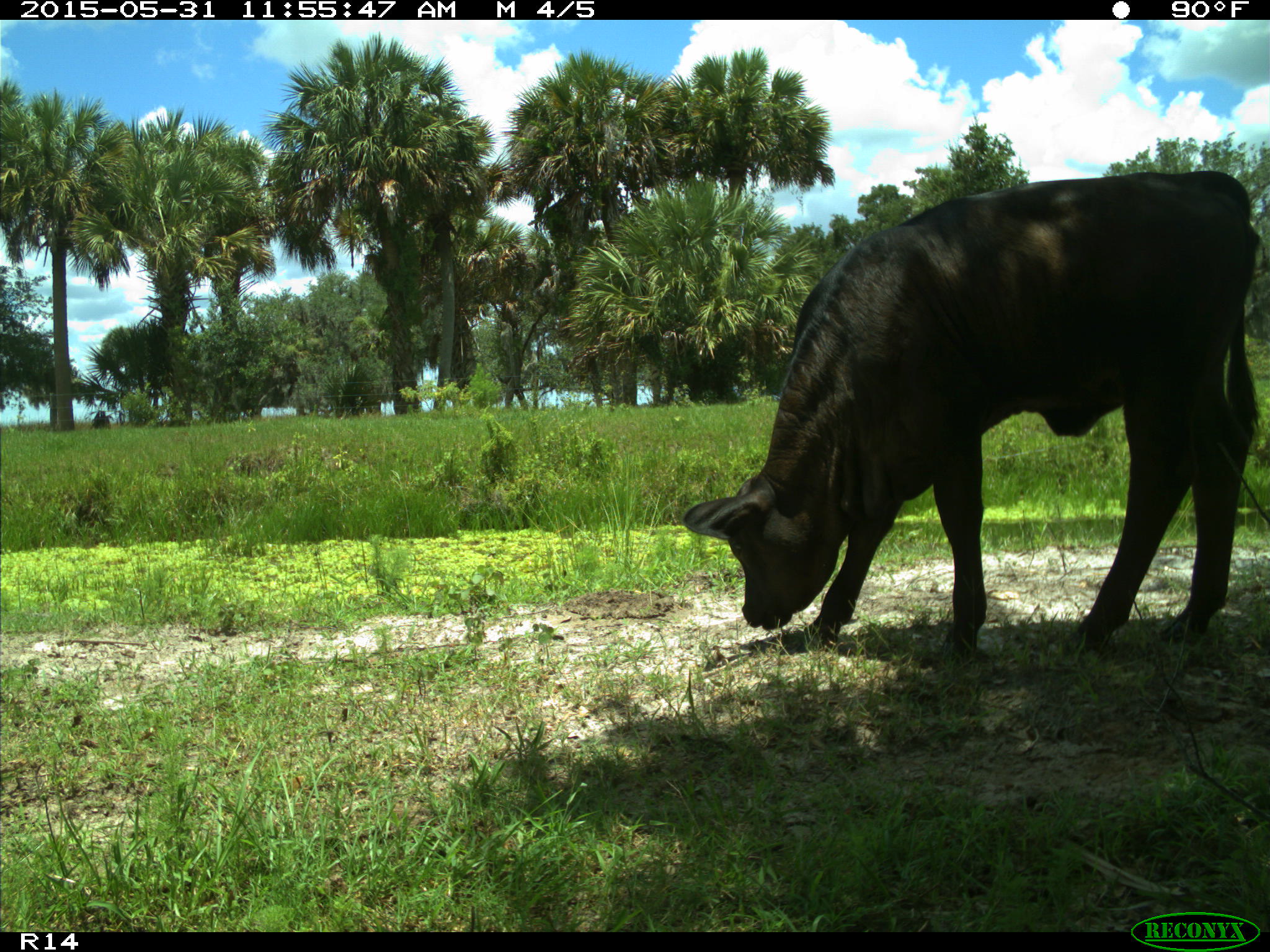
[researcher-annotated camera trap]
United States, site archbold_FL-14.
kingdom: Animalia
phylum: Chordata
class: Mammalia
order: Artiodactyla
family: Bovidae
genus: Bos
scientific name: Bos taurus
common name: domestic cow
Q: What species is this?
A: Bos taurus (domestic cow).